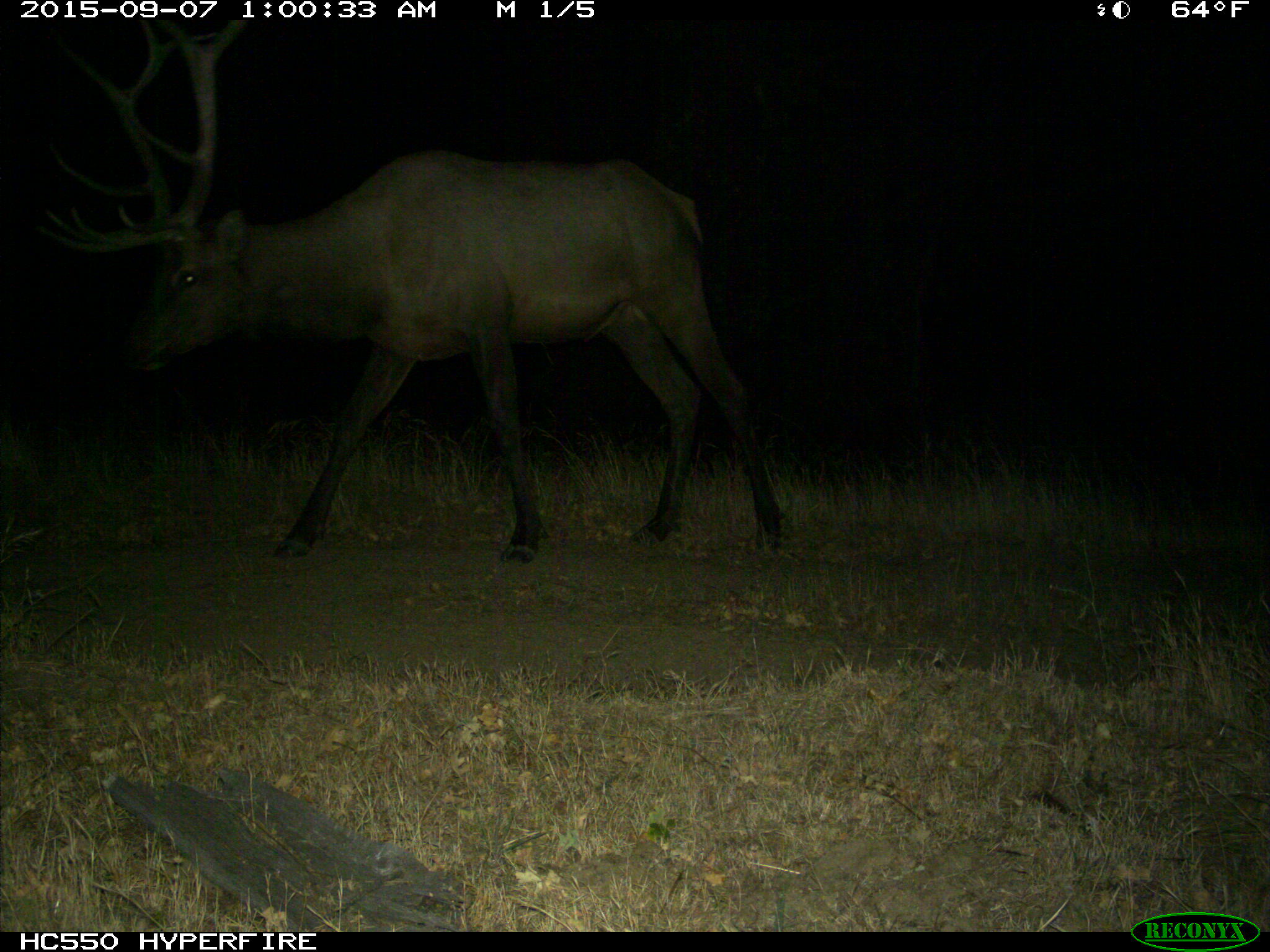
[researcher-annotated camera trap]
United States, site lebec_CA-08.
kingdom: Animalia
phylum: Chordata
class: Mammalia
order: Artiodactyla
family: Cervidae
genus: Cervus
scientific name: Cervus canadensis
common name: elk